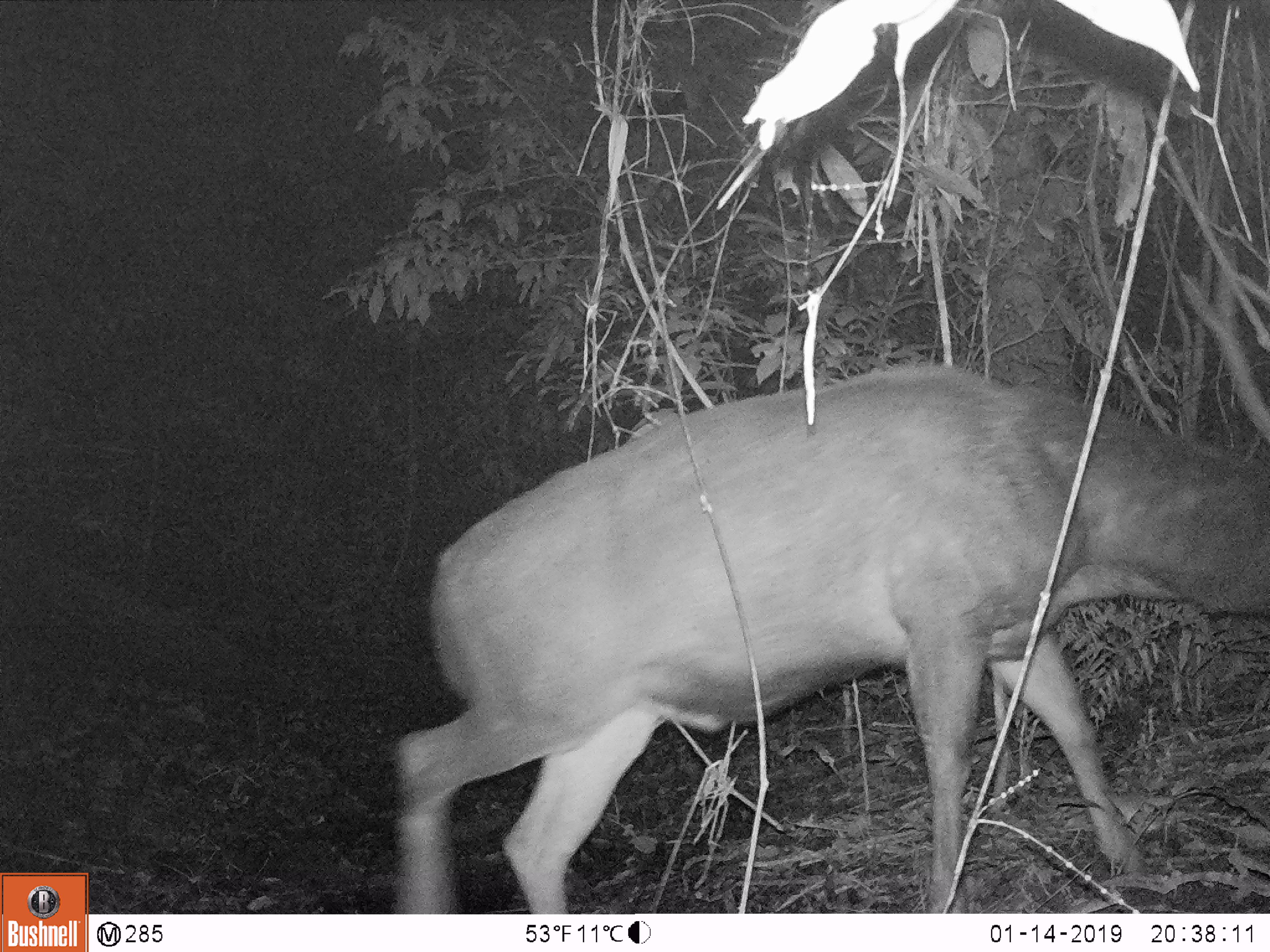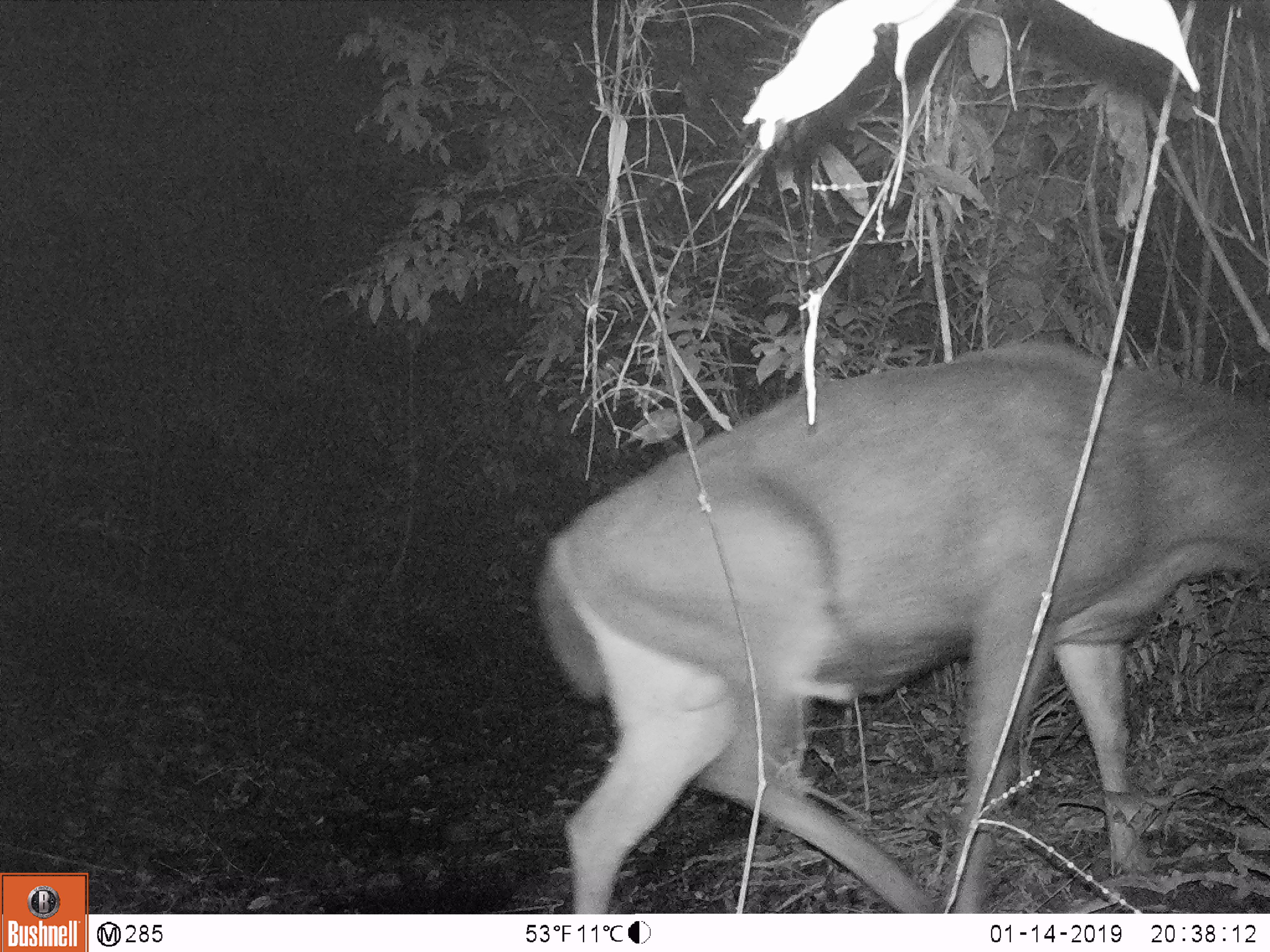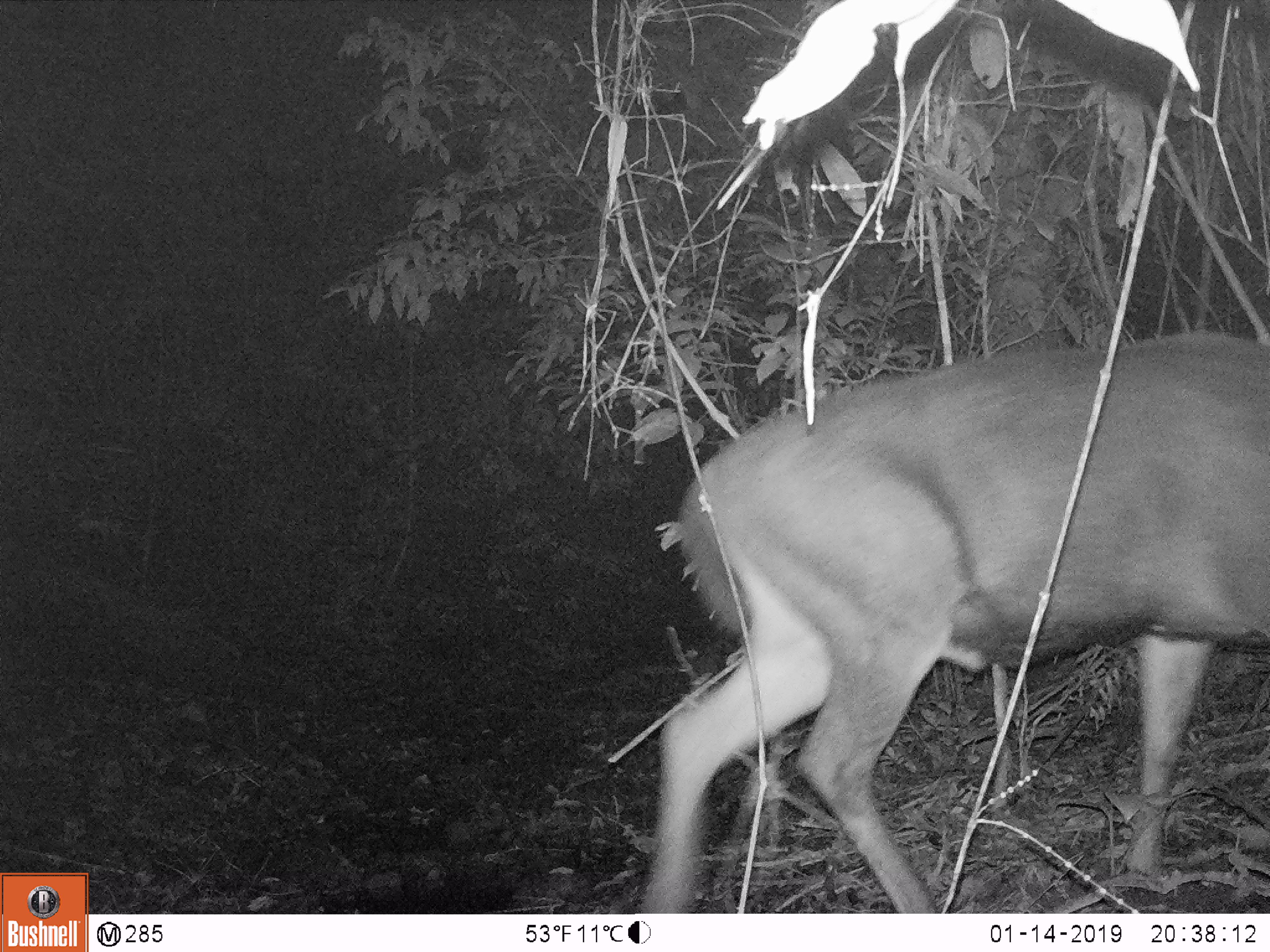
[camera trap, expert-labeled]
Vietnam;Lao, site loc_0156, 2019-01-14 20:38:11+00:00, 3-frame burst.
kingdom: Animalia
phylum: Chordata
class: Mammalia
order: Artiodactyla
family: Cervidae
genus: Rusa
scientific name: Rusa unicolor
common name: sambar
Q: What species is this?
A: Sambar (Rusa unicolor).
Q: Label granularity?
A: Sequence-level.